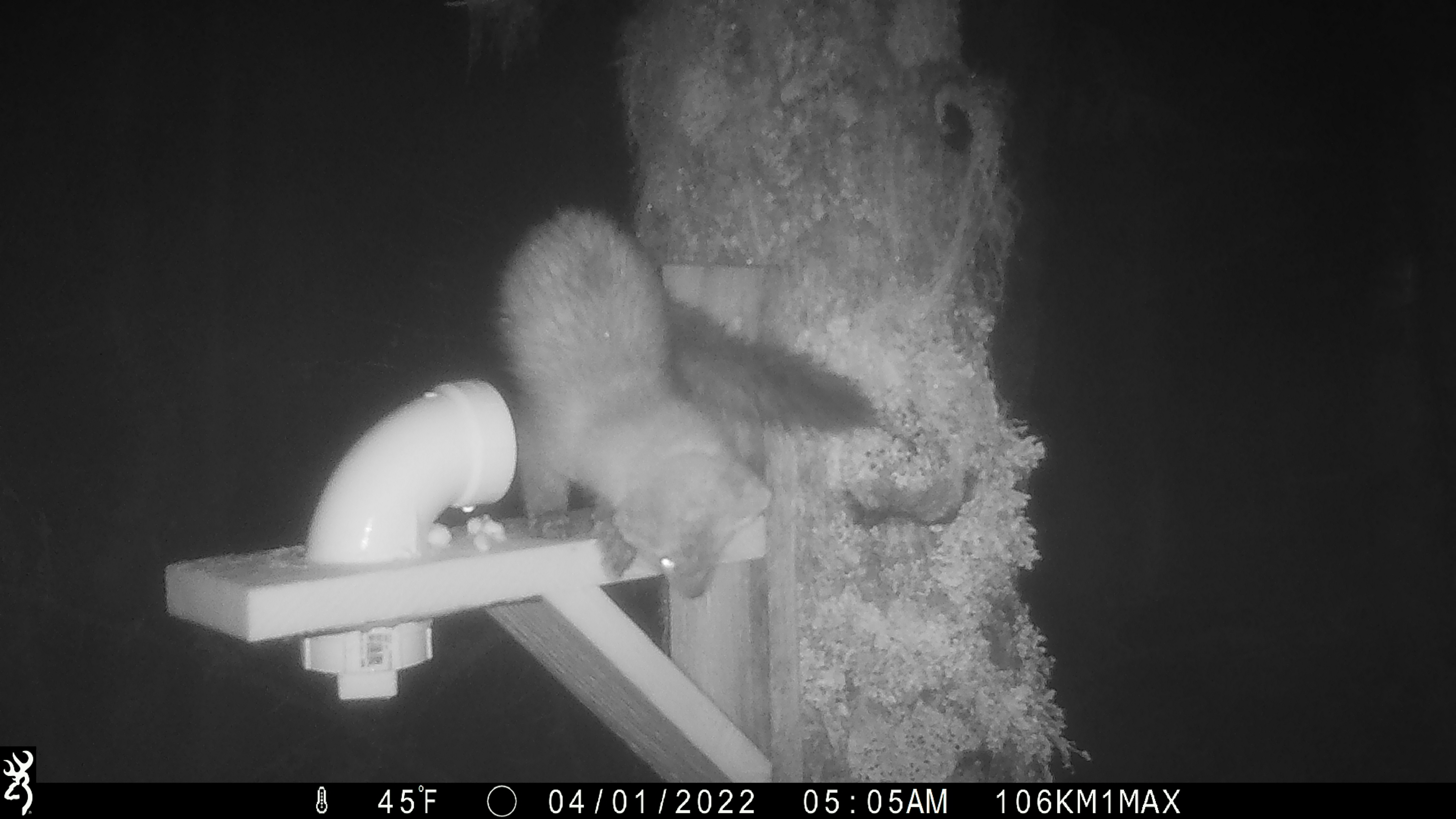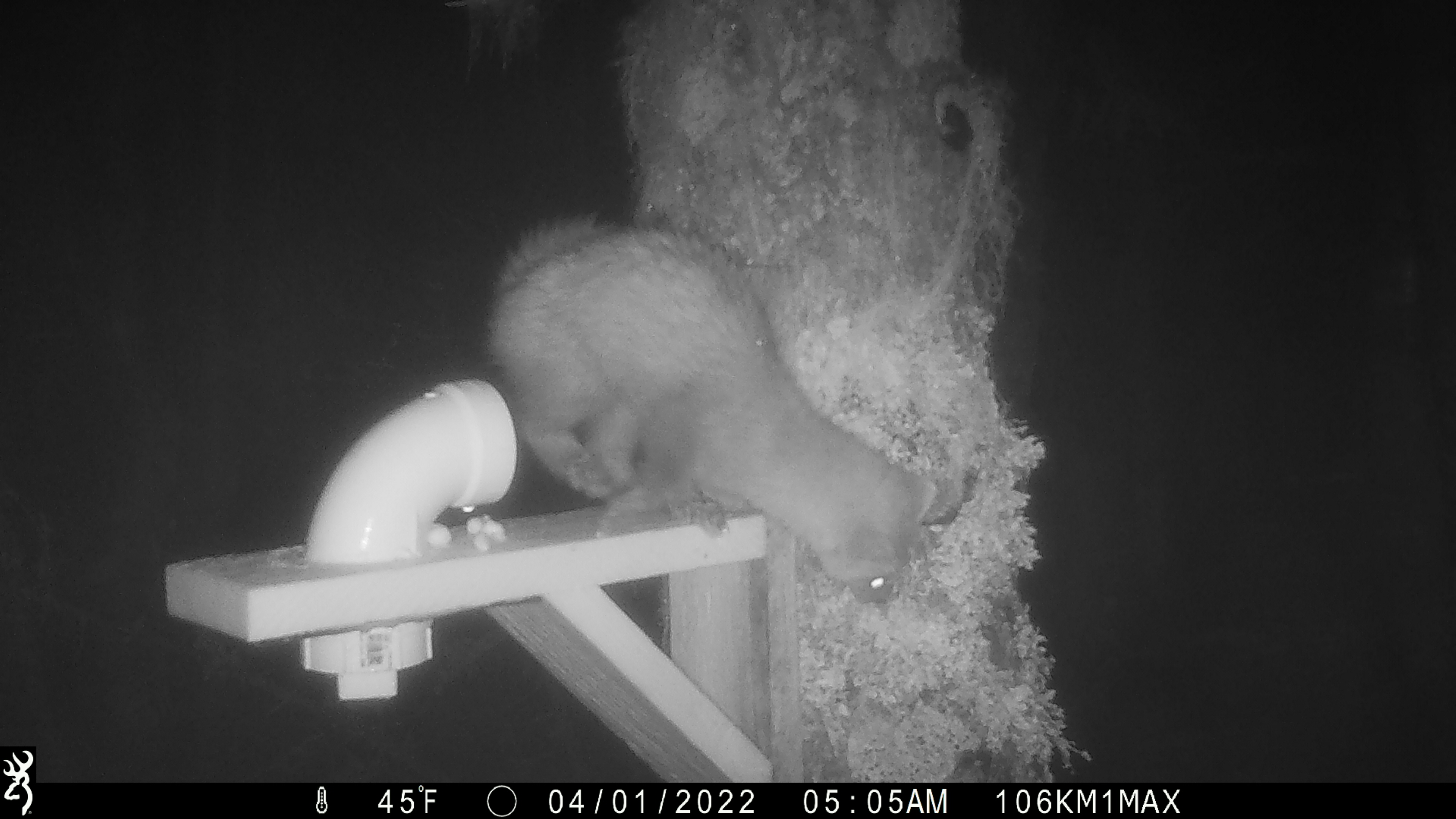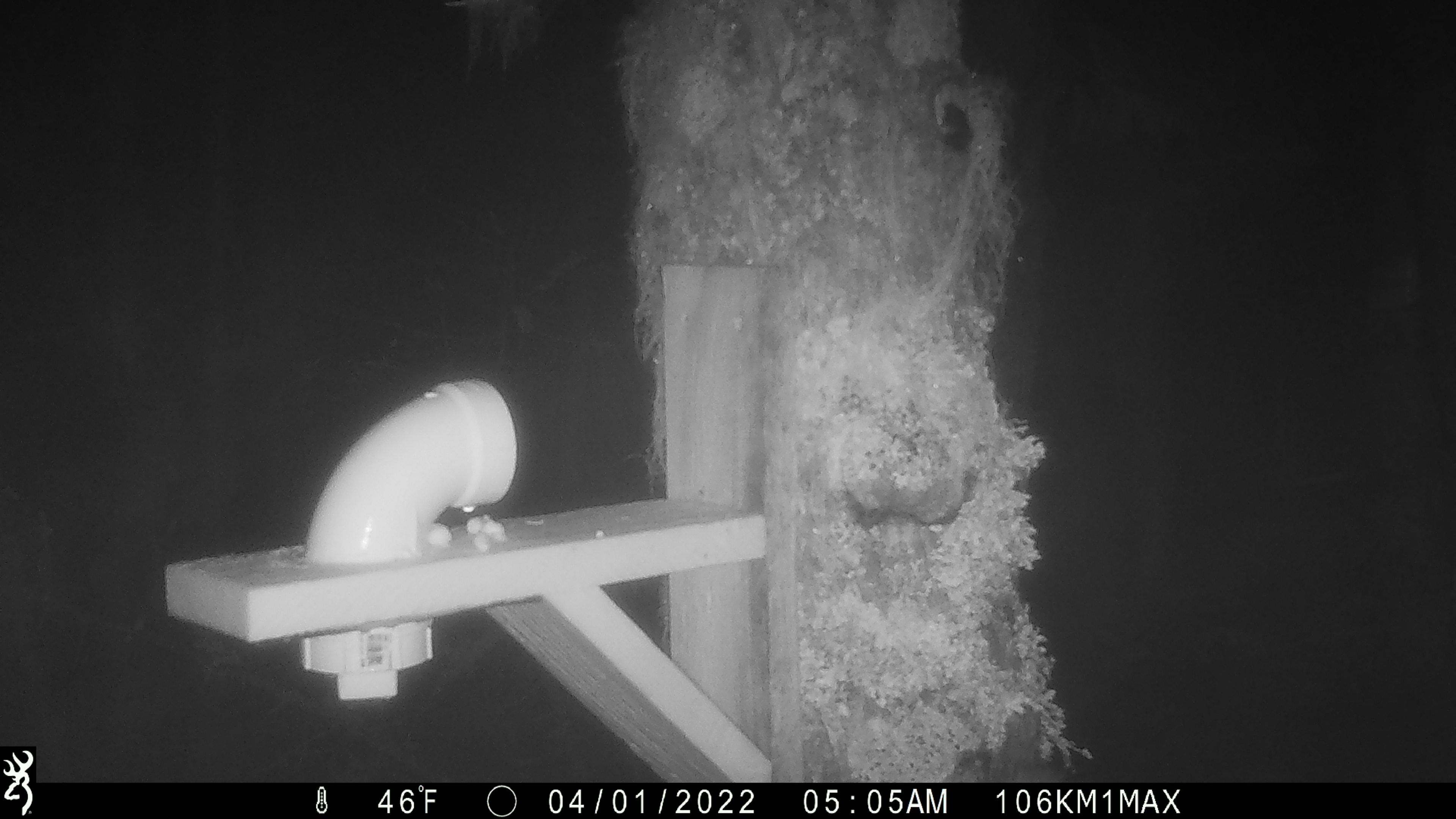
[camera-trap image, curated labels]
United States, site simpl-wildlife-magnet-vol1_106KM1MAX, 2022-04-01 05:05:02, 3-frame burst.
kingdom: Animalia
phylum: Chordata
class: Mammalia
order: Carnivora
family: Mustelidae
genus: Martes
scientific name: Martes americana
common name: american marten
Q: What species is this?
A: American marten (Martes americana).